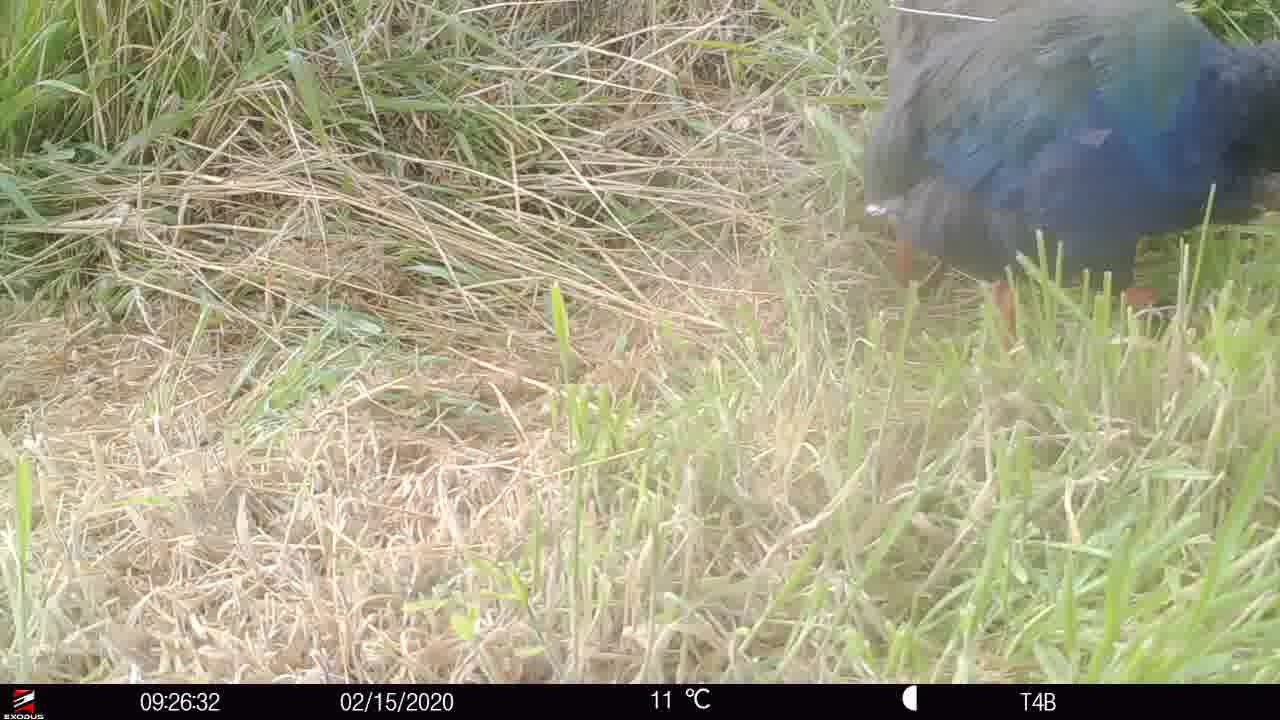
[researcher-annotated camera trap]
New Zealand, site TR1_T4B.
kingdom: Animalia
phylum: Chordata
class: Aves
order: Gruiformes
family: Rallidae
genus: Porphyrio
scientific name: Porphyrio mantelli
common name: takahe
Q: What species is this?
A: Takahe (Porphyrio mantelli).